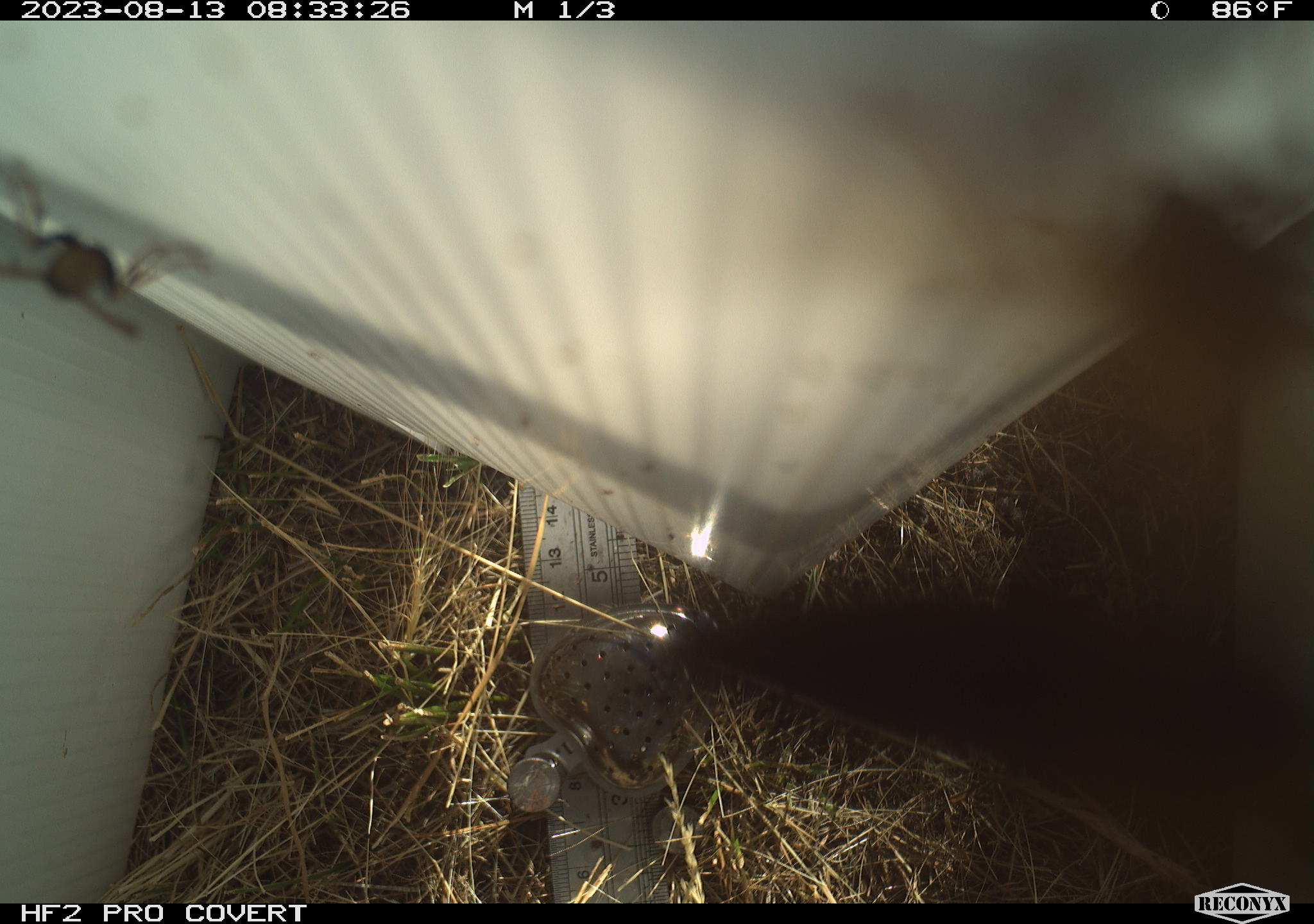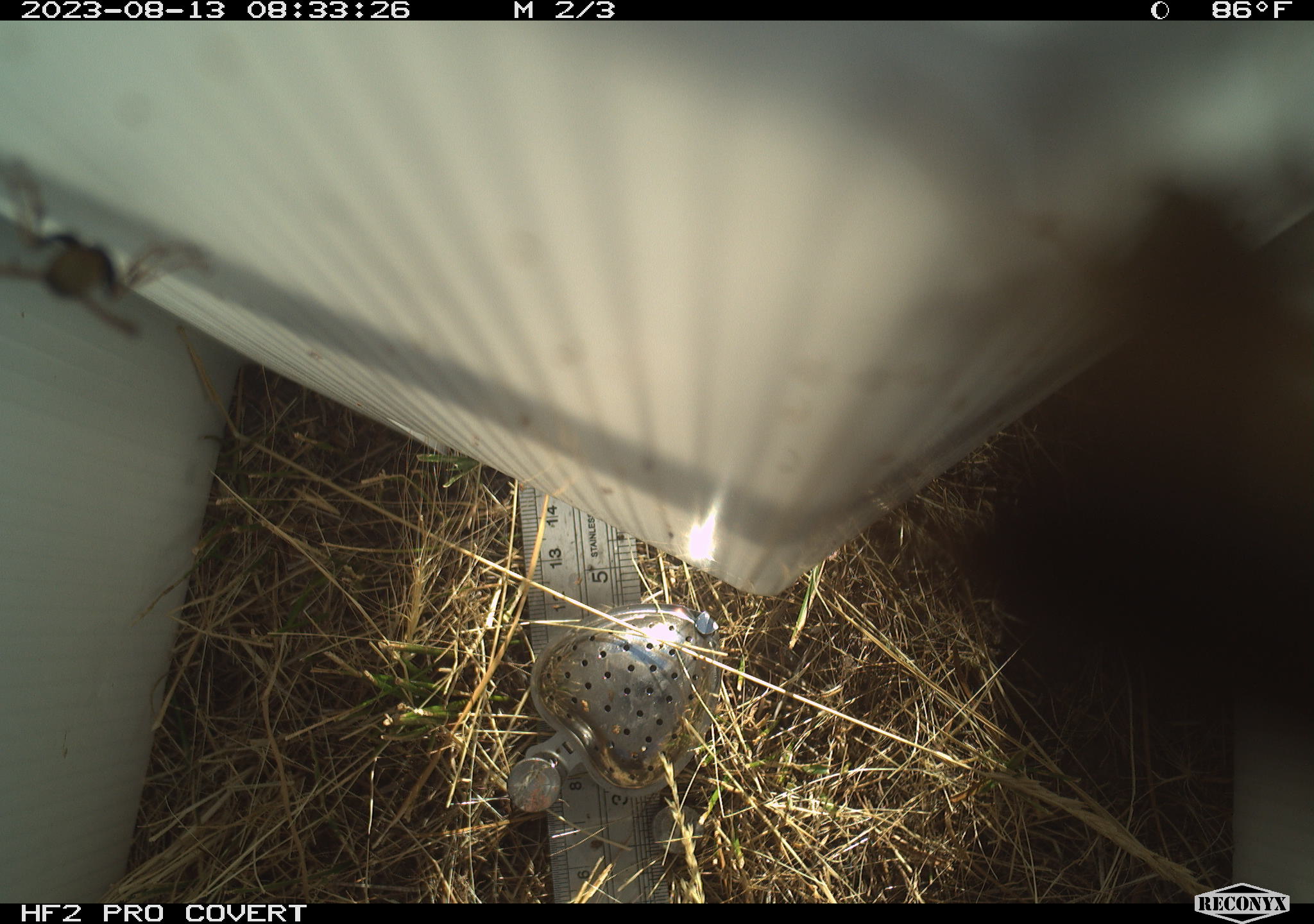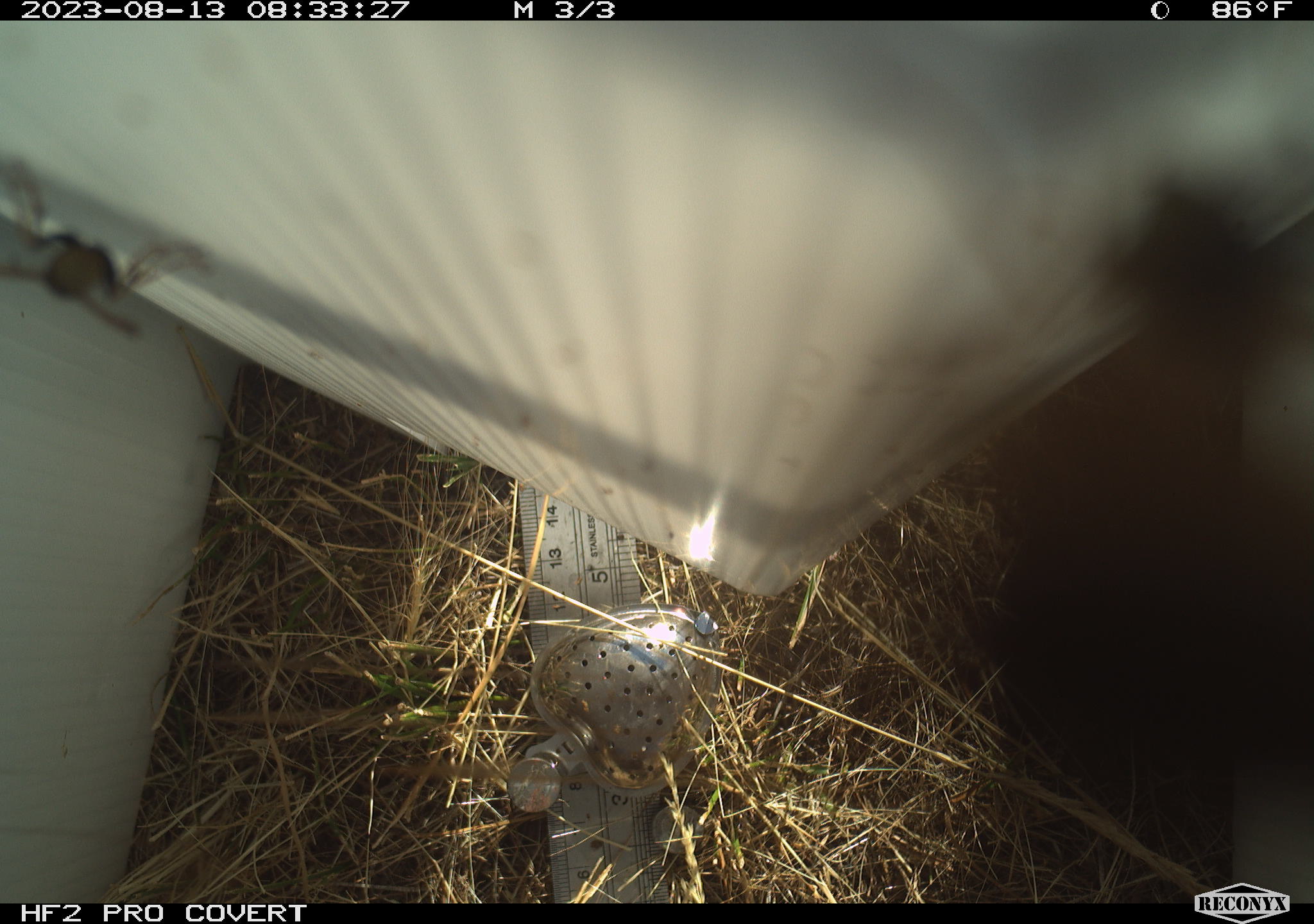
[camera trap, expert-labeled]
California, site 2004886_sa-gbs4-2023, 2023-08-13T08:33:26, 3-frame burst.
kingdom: Animalia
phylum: Arthropoda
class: Insecta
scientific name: Insecta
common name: insect